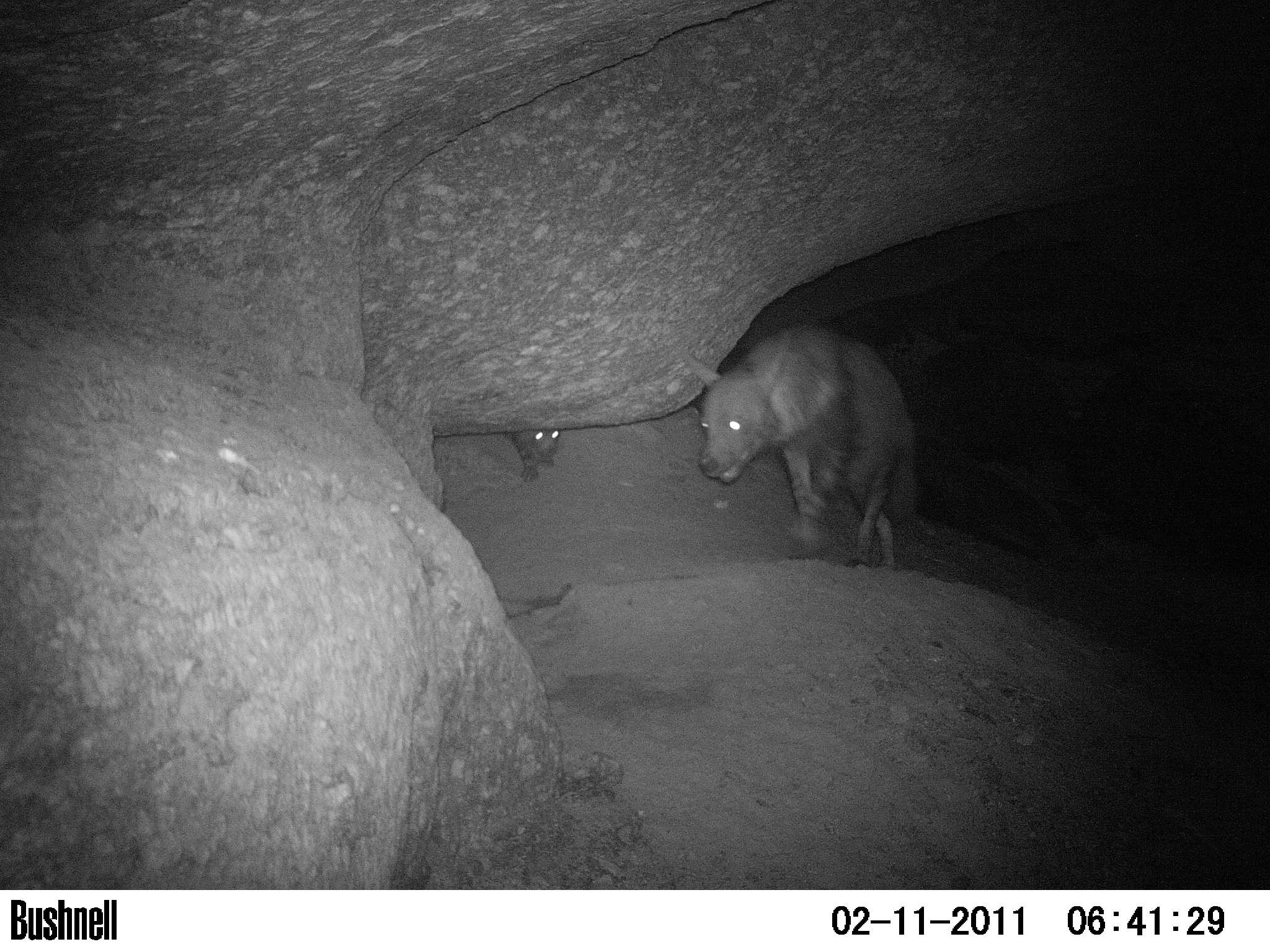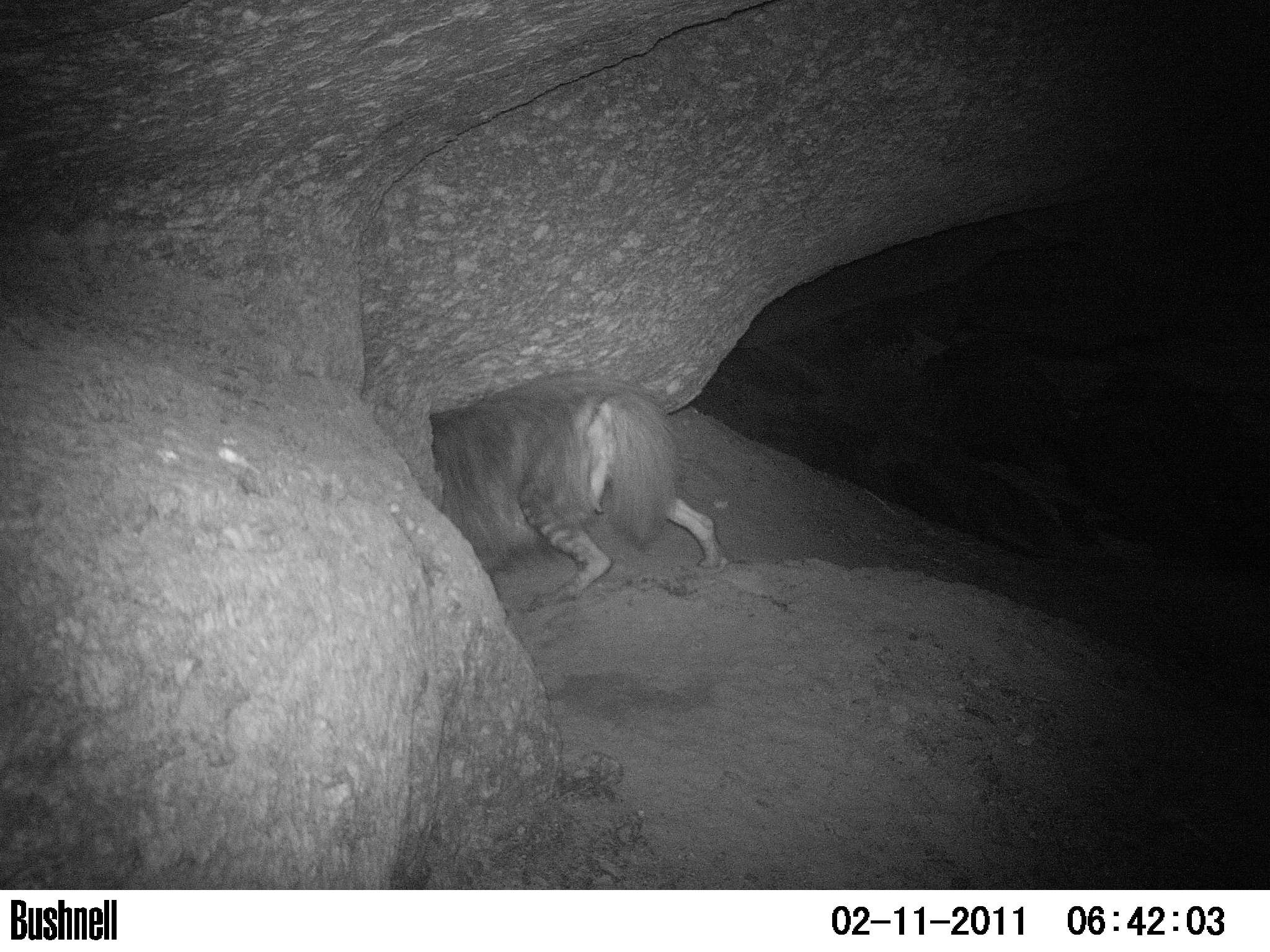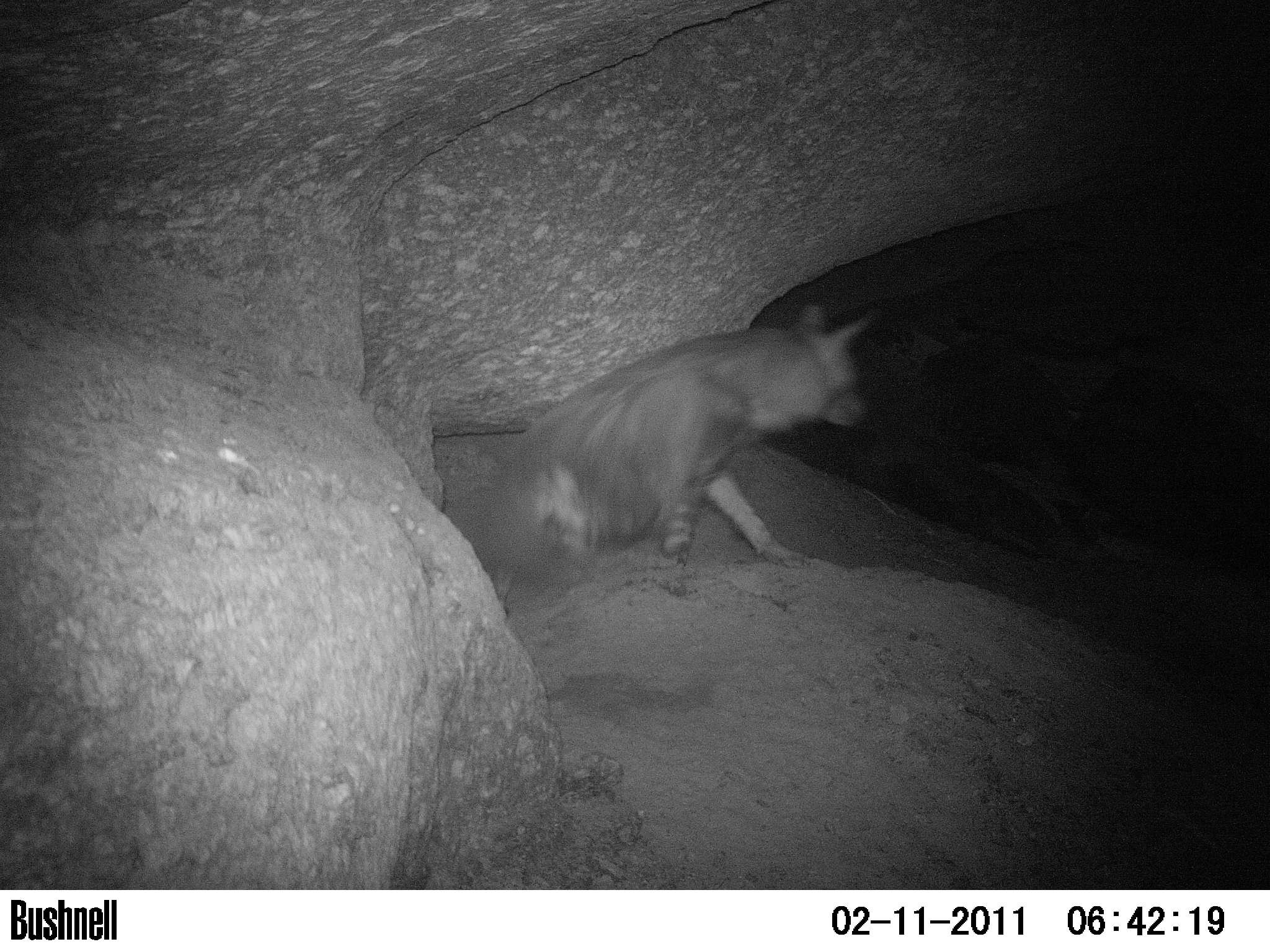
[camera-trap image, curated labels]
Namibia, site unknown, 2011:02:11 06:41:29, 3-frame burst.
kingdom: Animalia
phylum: Chordata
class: Mammalia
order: Carnivora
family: Hyaenidae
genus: Parahyaena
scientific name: Parahyaena brunnea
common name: brown hyena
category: hyaena brunnea